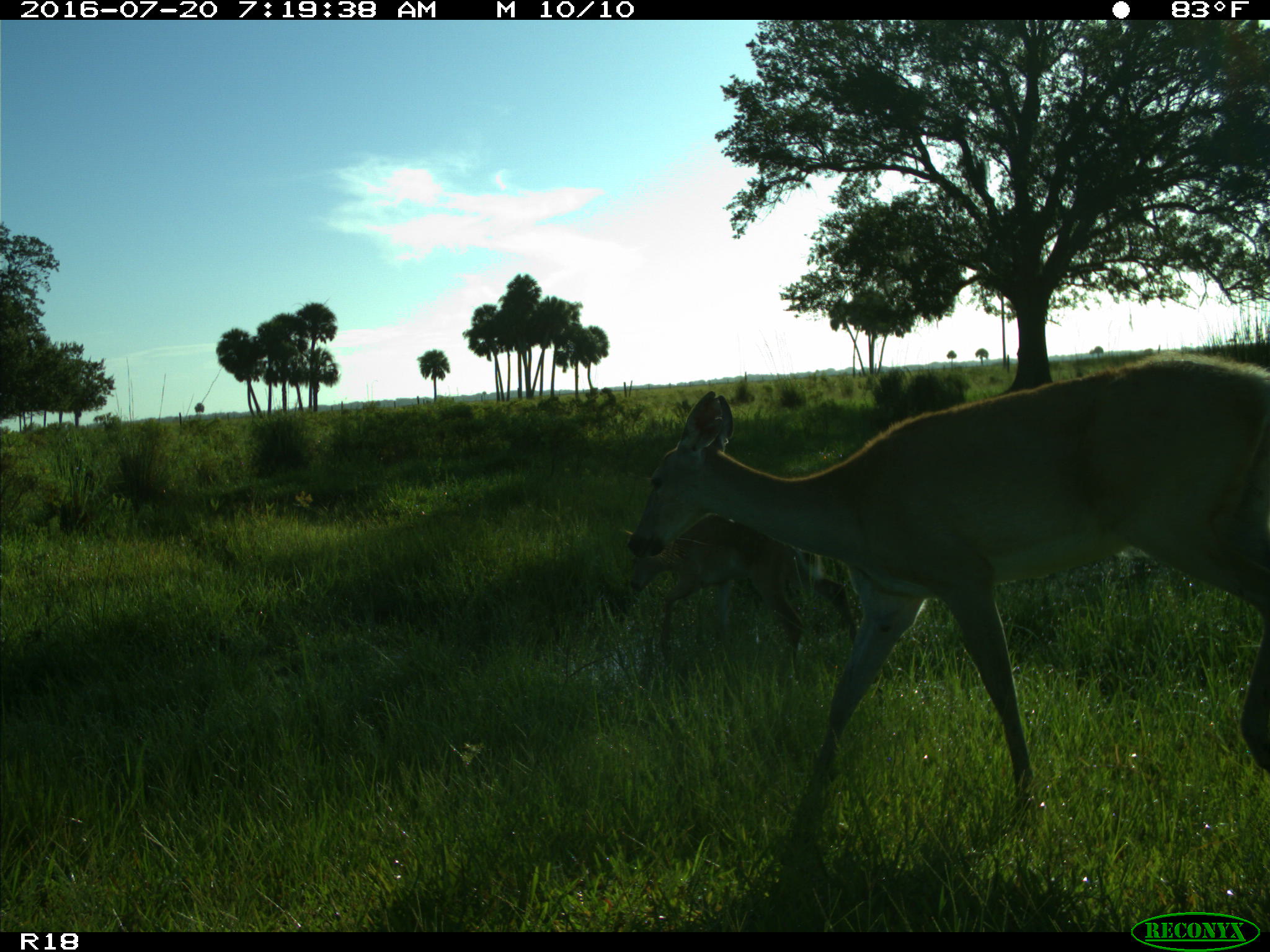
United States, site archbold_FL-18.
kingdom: Animalia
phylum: Chordata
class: Mammalia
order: Artiodactyla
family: Cervidae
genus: Odocoileus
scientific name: Odocoileus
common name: deer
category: unidentified deer